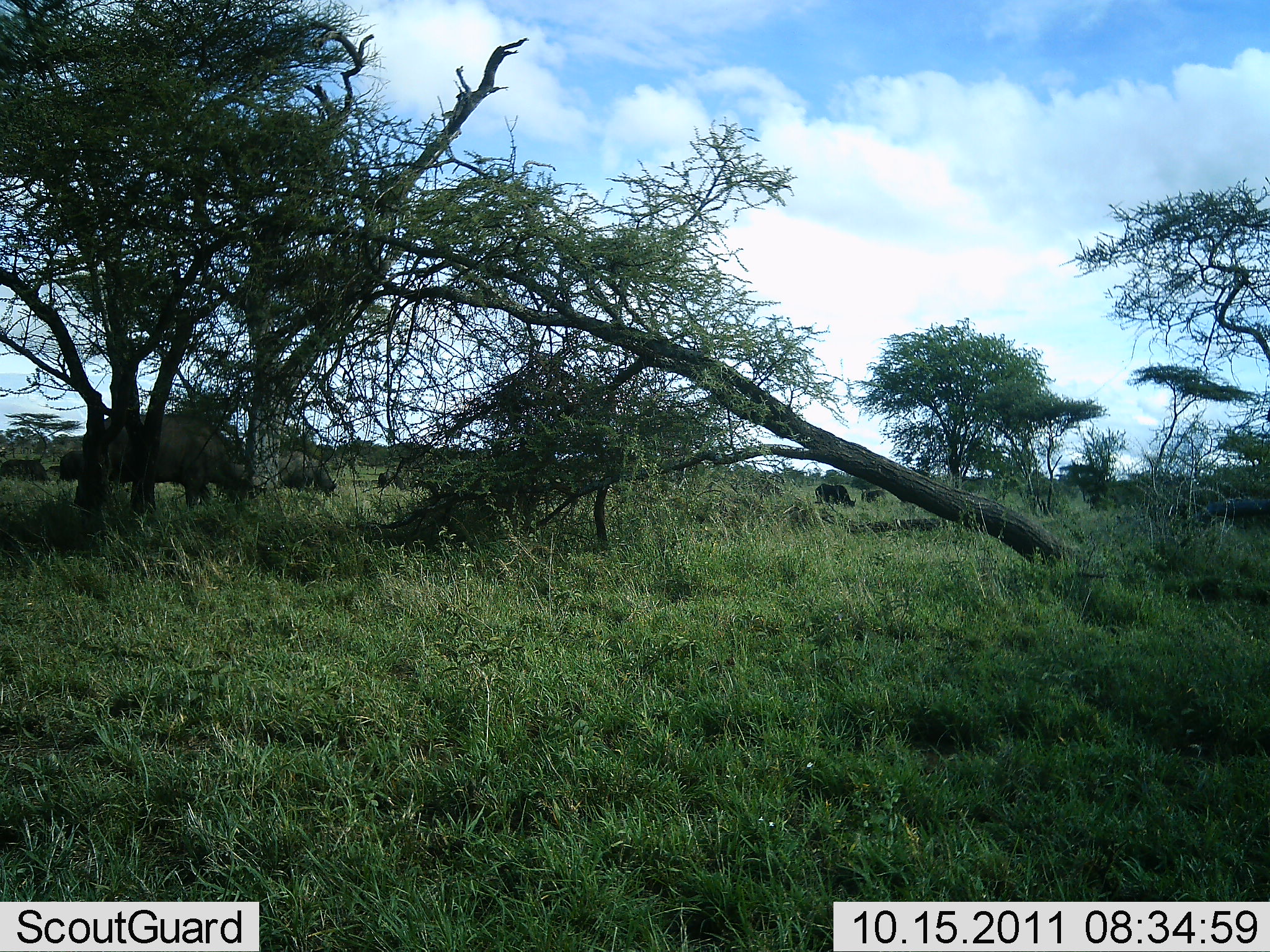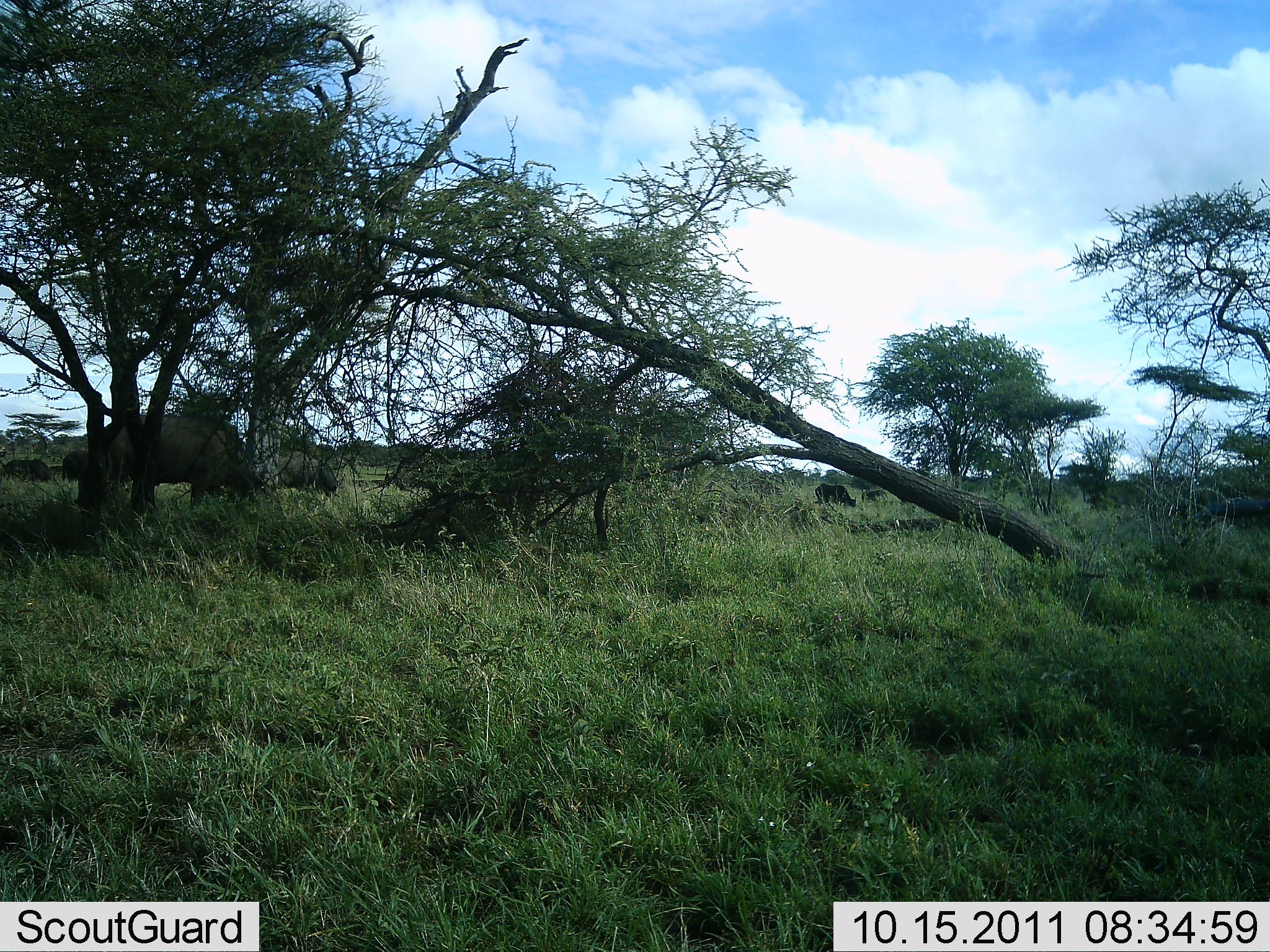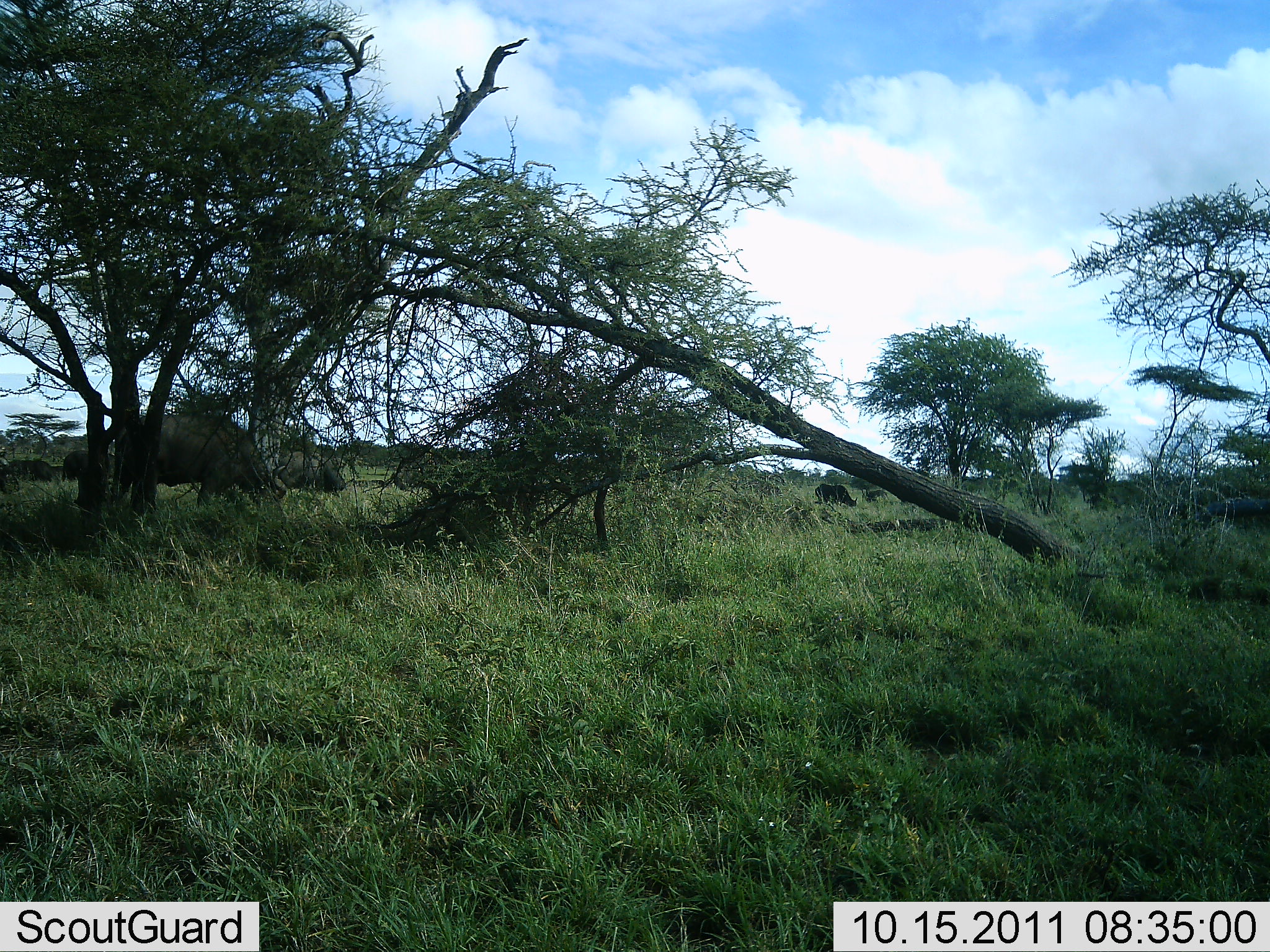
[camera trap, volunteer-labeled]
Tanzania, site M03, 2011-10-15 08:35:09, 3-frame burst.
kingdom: Animalia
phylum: Chordata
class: Mammalia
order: Artiodactyla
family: Bovidae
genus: Syncerus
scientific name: Syncerus caffer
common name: cape buffalo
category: buffalo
Buffalo (cape buffalo) (Syncerus caffer), count 6. Behavior (volunteer vote fractions): standing 20%, resting 0%, moving 30%, interacting 0%. Young present (vote fraction): 0%. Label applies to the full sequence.